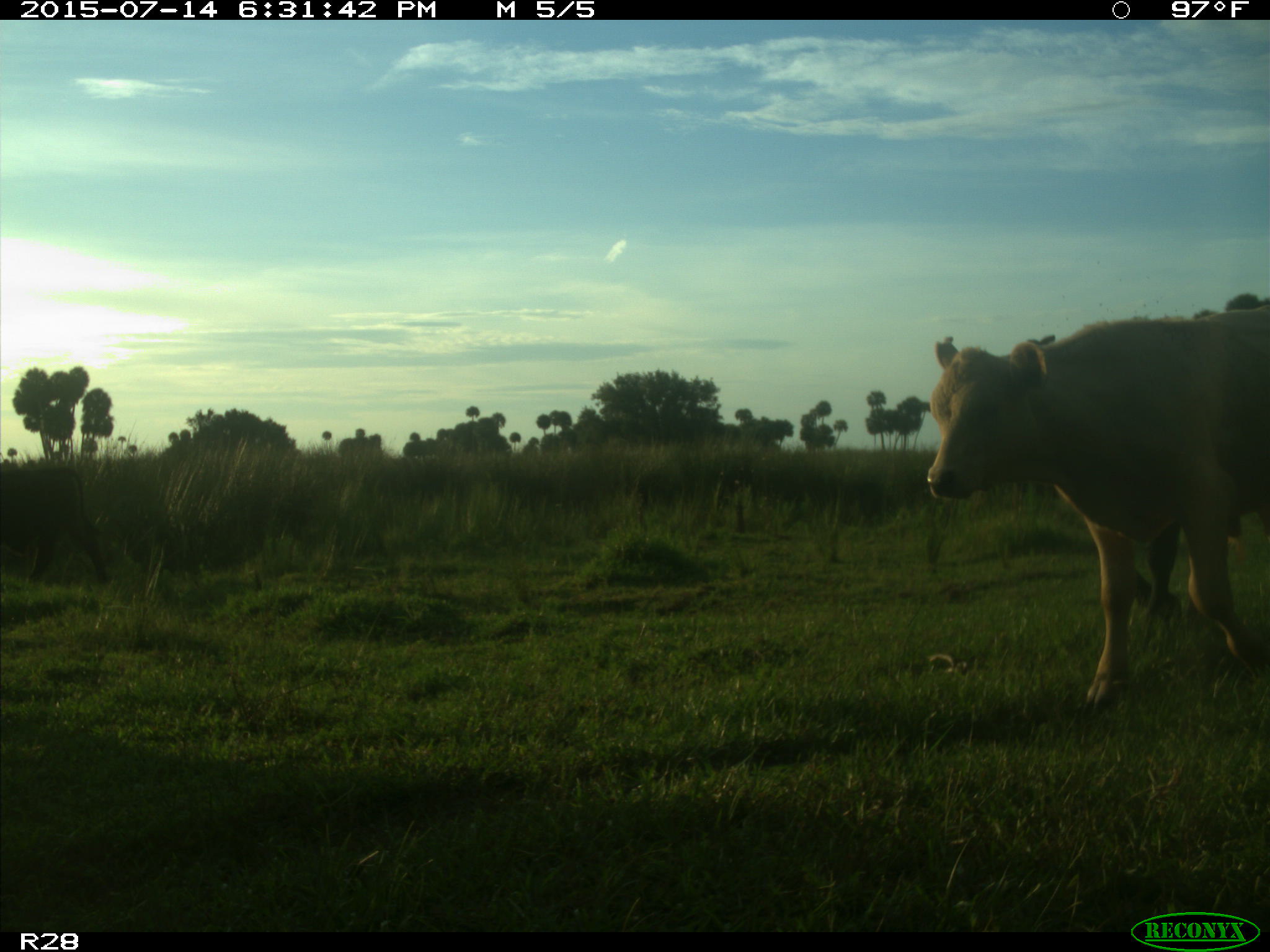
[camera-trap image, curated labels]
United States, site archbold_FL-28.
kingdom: Animalia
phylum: Chordata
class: Mammalia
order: Artiodactyla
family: Bovidae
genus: Bos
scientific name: Bos taurus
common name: domestic cow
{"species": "Bos taurus (domestic cow)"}